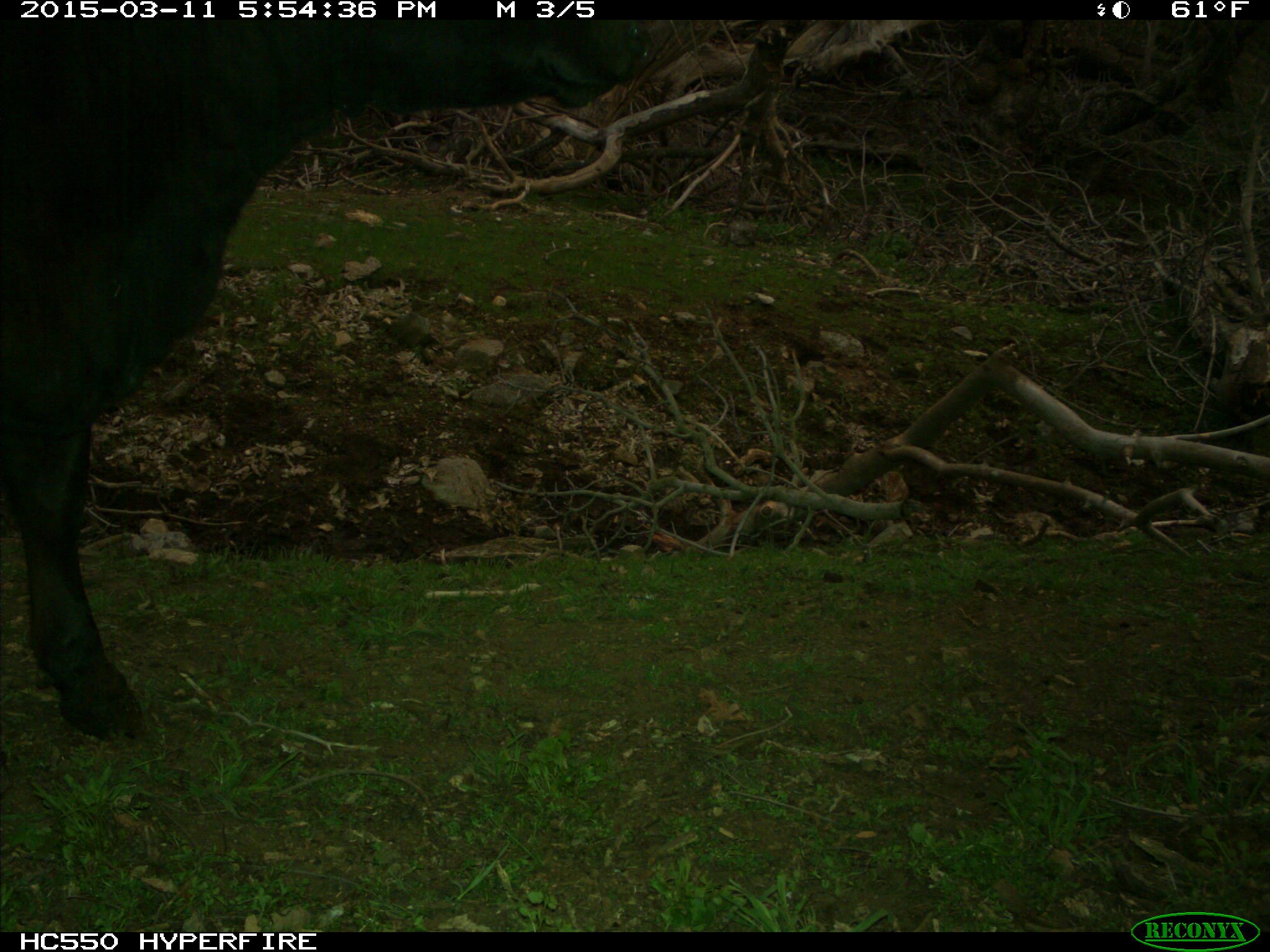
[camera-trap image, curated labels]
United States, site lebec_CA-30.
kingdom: Animalia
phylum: Chordata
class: Mammalia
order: Artiodactyla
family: Bovidae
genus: Bos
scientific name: Bos taurus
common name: domestic cow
Bos taurus (domestic cow).